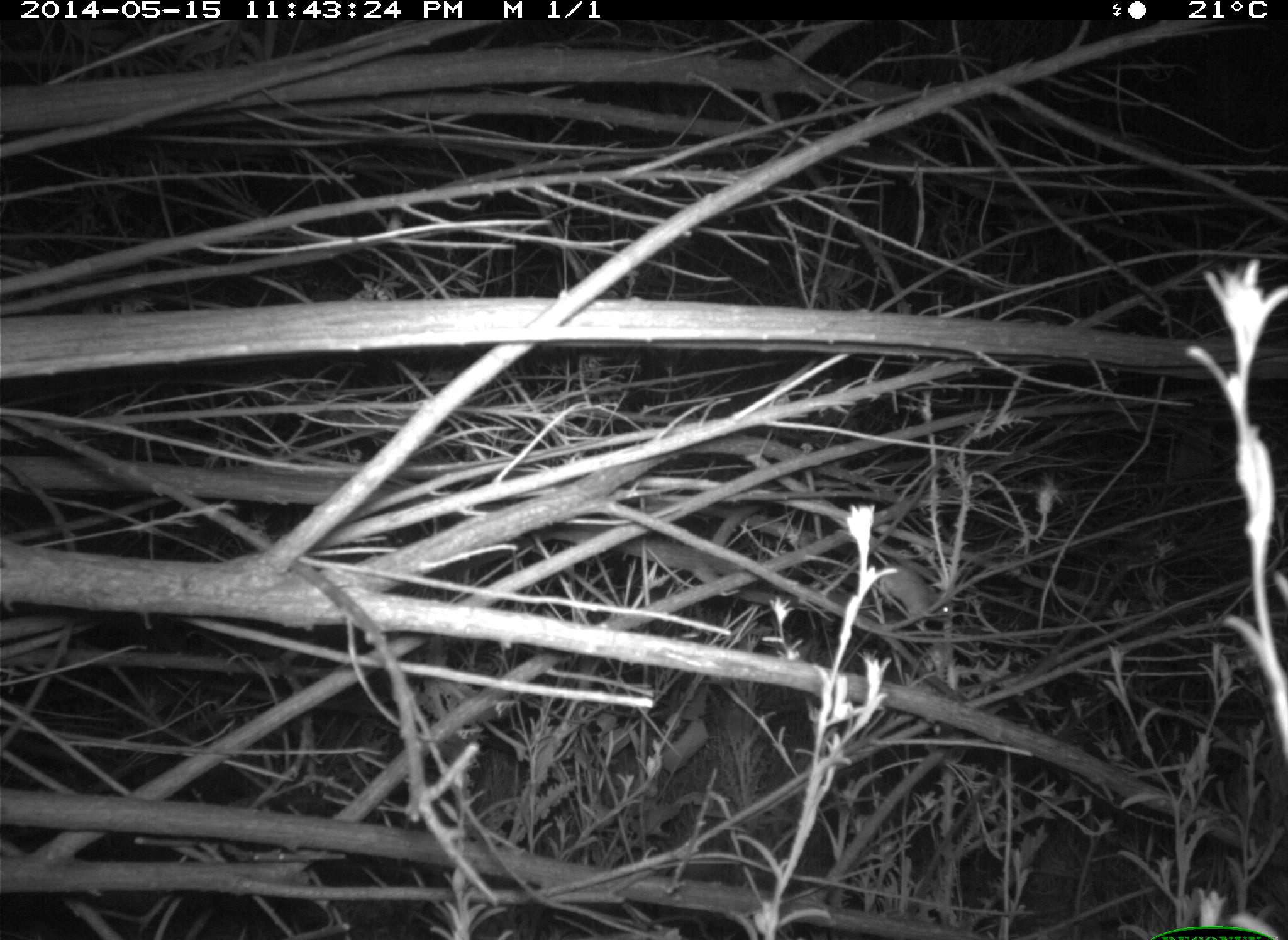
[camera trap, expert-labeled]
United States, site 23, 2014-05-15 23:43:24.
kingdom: Animalia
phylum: Chordata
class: Mammalia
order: Rodentia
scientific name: Rodentia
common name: rodent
Rodent (Rodentia).